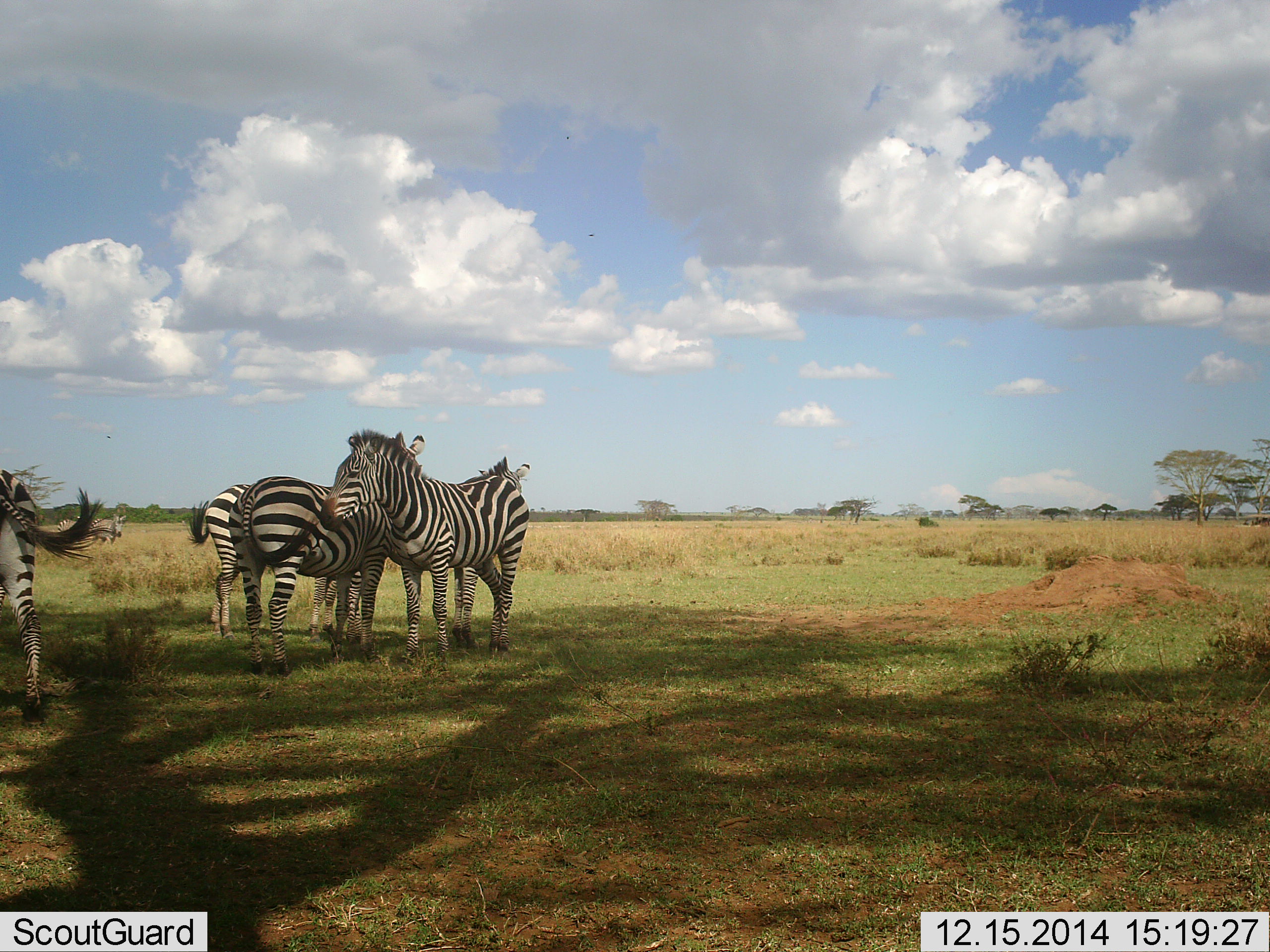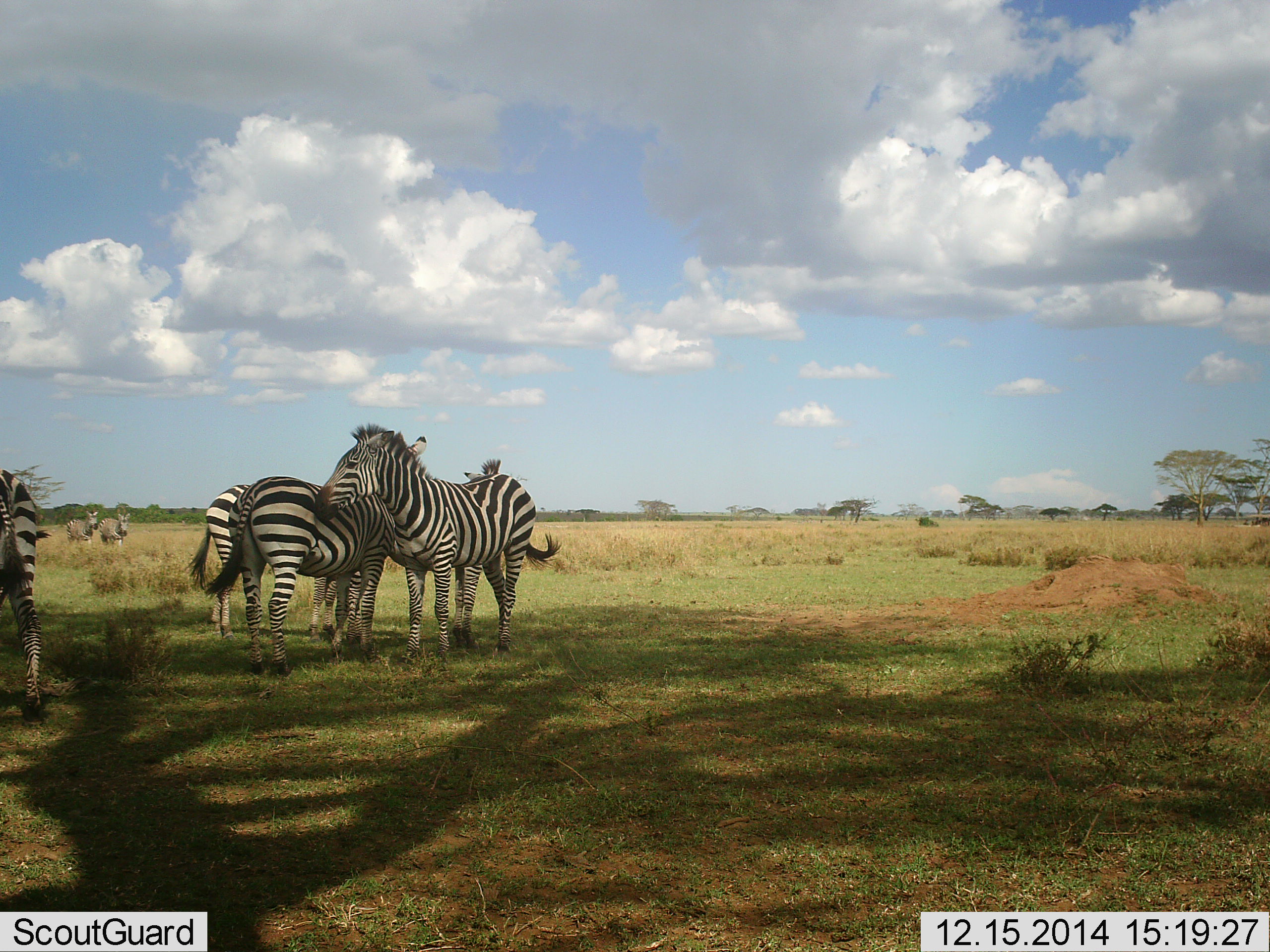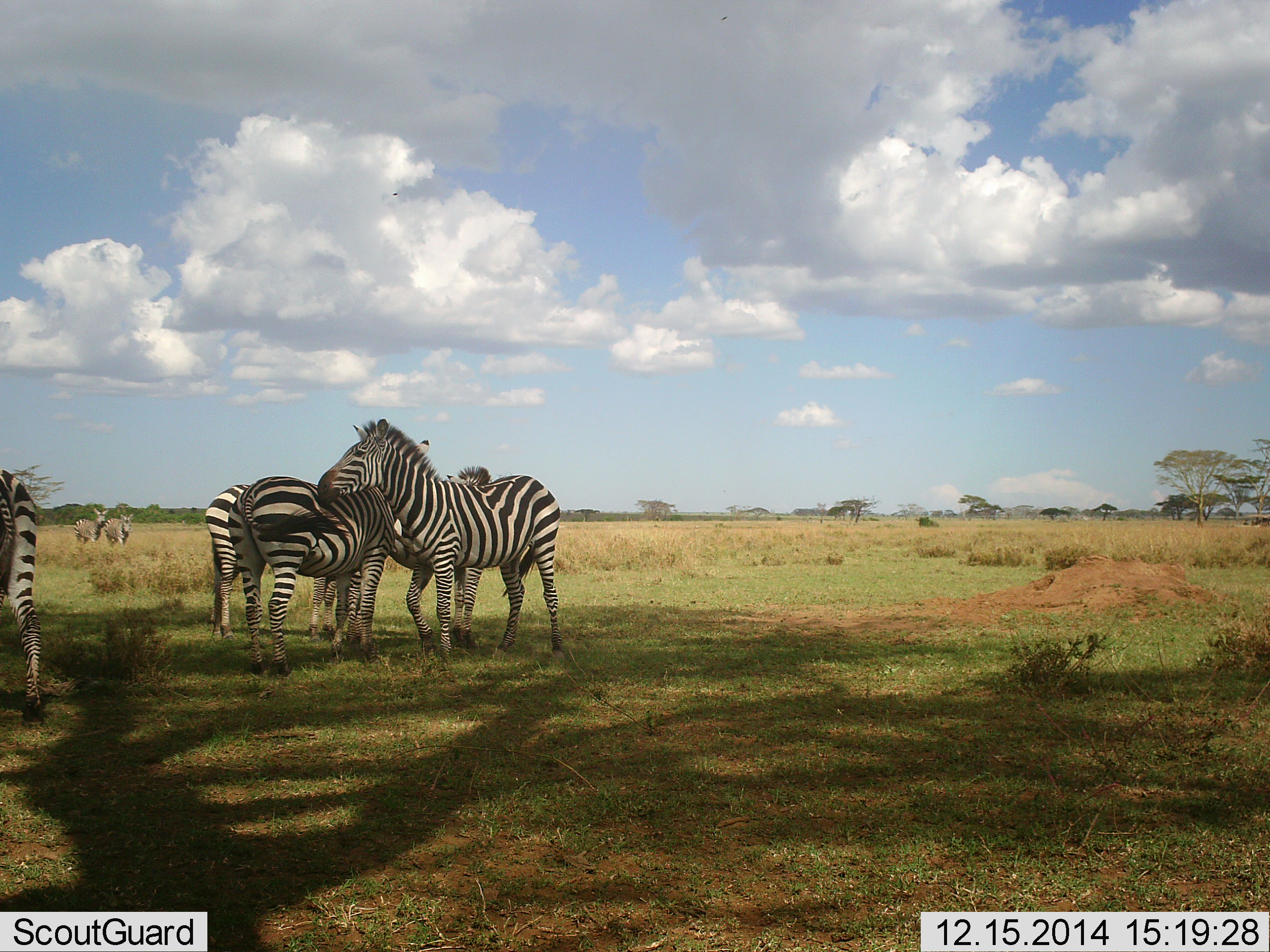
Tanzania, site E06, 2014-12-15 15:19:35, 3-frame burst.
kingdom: Animalia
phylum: Chordata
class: Mammalia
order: Perissodactyla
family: Equidae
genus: Equus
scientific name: Equus quagga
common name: plains zebra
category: zebra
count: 6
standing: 80%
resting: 0%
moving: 50%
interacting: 30%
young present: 0%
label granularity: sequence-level